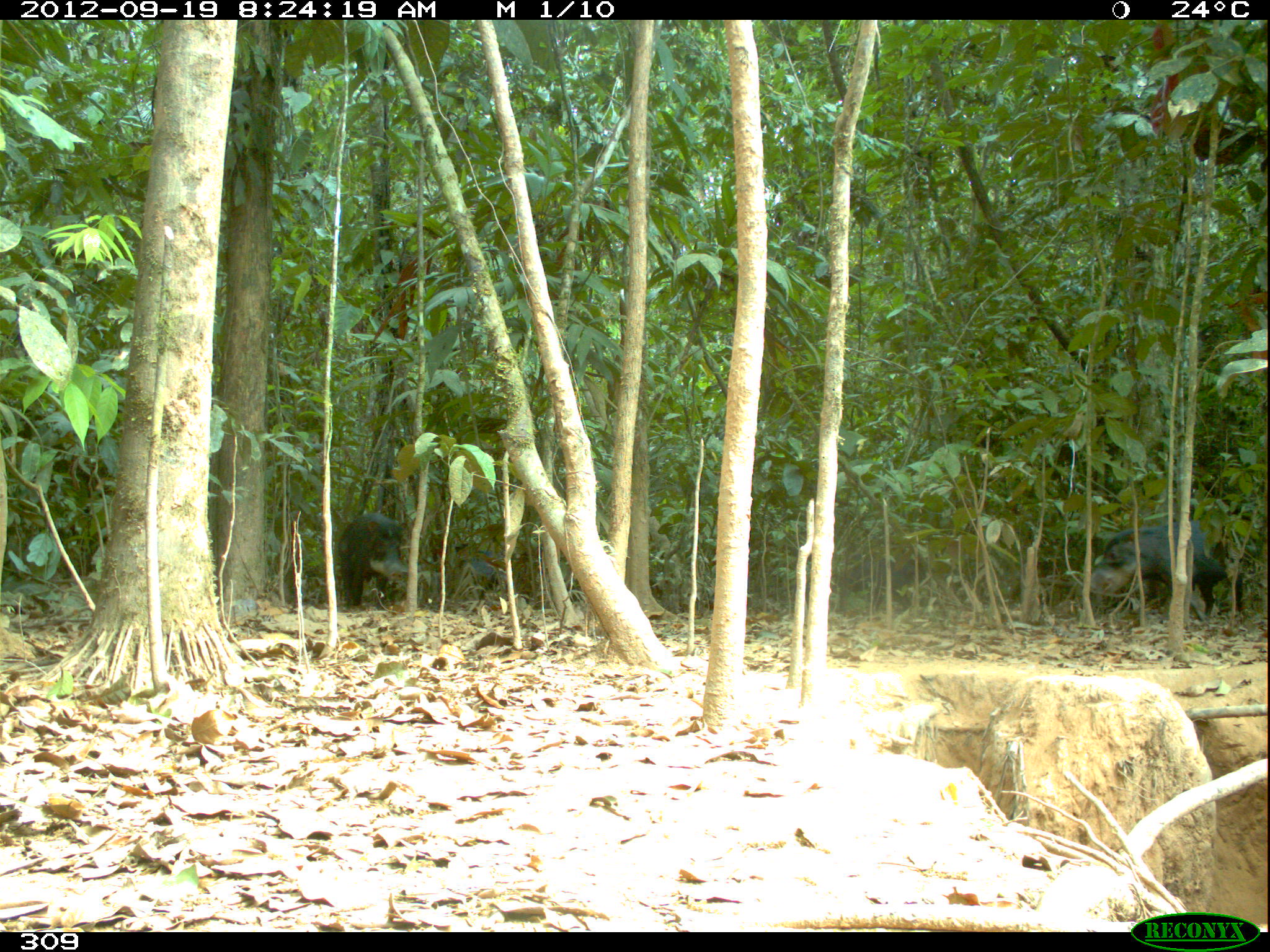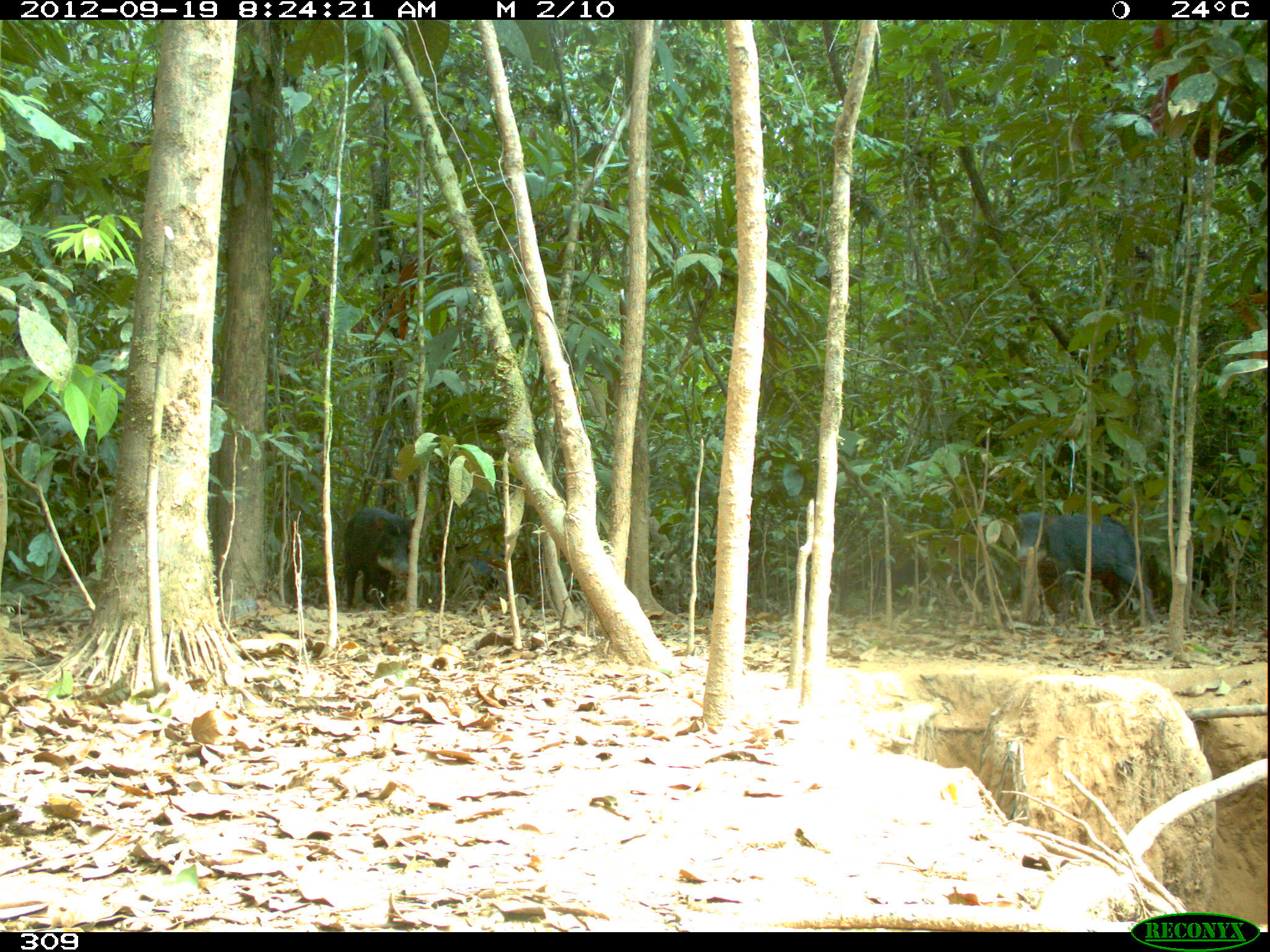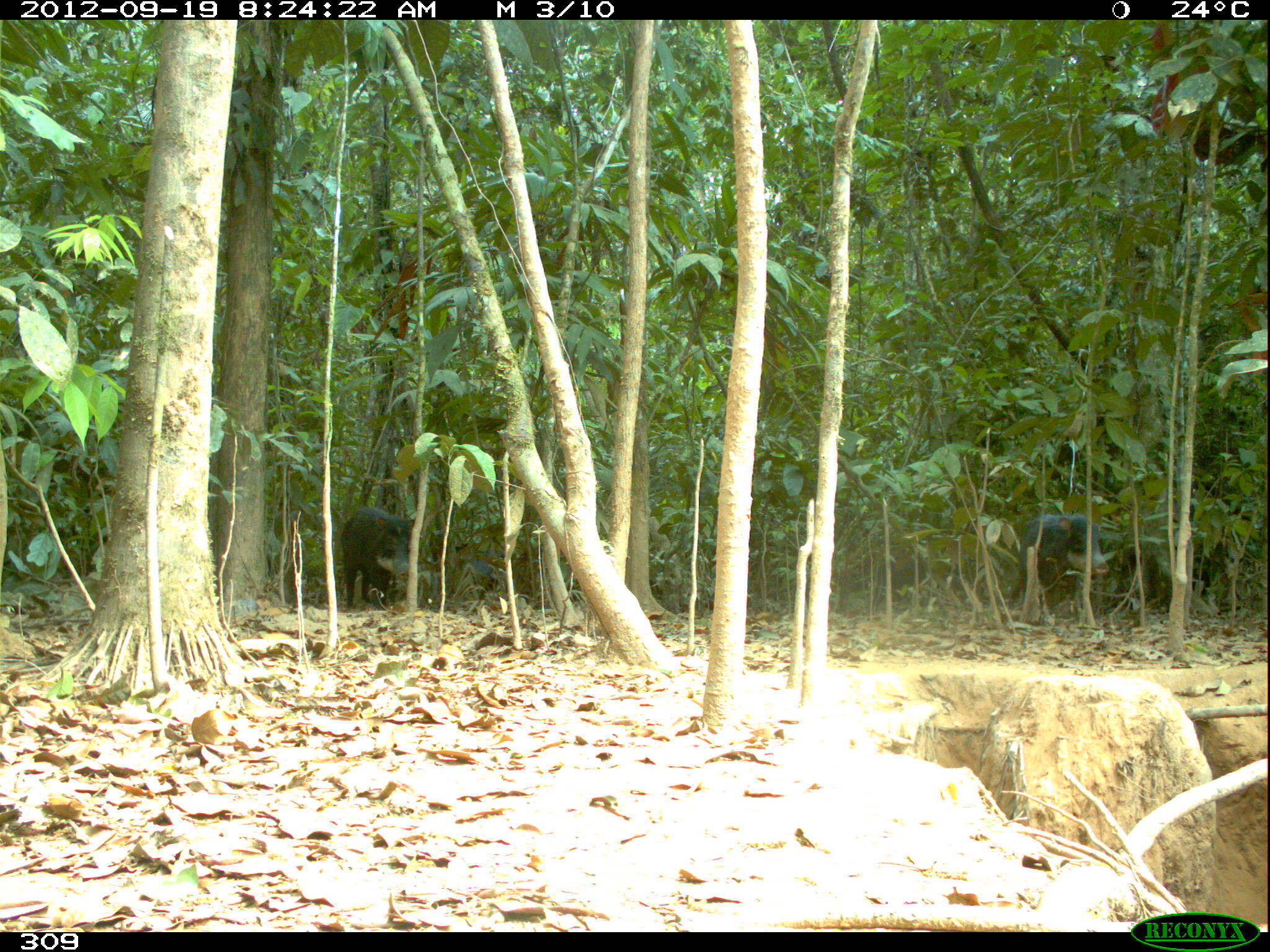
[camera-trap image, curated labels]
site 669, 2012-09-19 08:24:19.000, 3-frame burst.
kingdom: Animalia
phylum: Chordata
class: Mammalia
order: Artiodactyla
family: Tayassuidae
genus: Tayassu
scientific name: Tayassu pecari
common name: white-lipped peccary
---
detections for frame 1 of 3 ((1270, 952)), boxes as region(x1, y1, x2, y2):
tayassu pecari: region(1089, 516, 1257, 620); region(789, 551, 934, 610); region(337, 512, 408, 612); region(457, 549, 504, 607); region(566, 577, 582, 602)